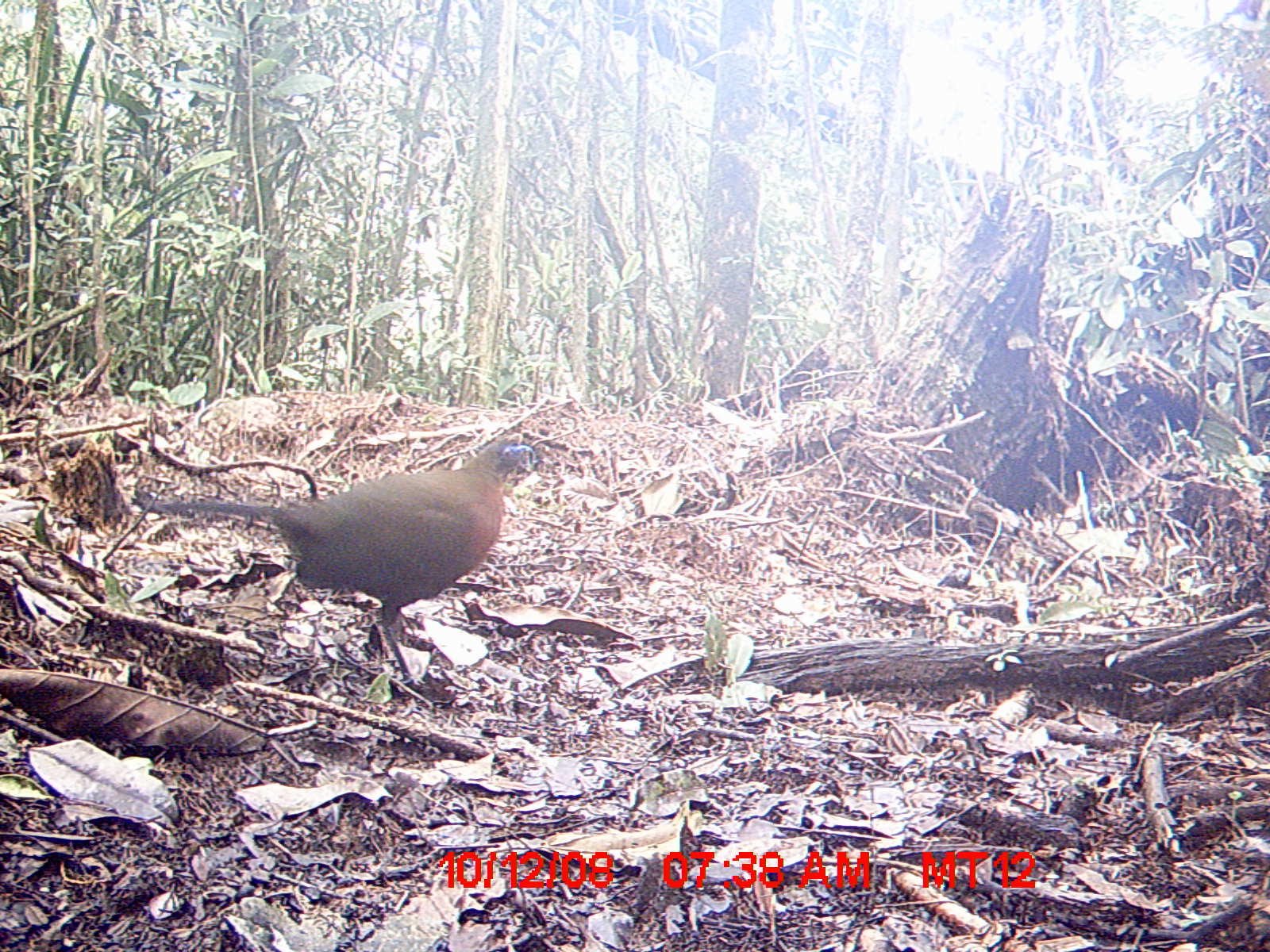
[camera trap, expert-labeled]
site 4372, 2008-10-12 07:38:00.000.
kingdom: Animalia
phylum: Chordata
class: Aves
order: Cuculiformes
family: Cuculidae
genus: Coua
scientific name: Coua serriana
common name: red-breasted coua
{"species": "Coua serriana (red-breasted coua)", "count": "1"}